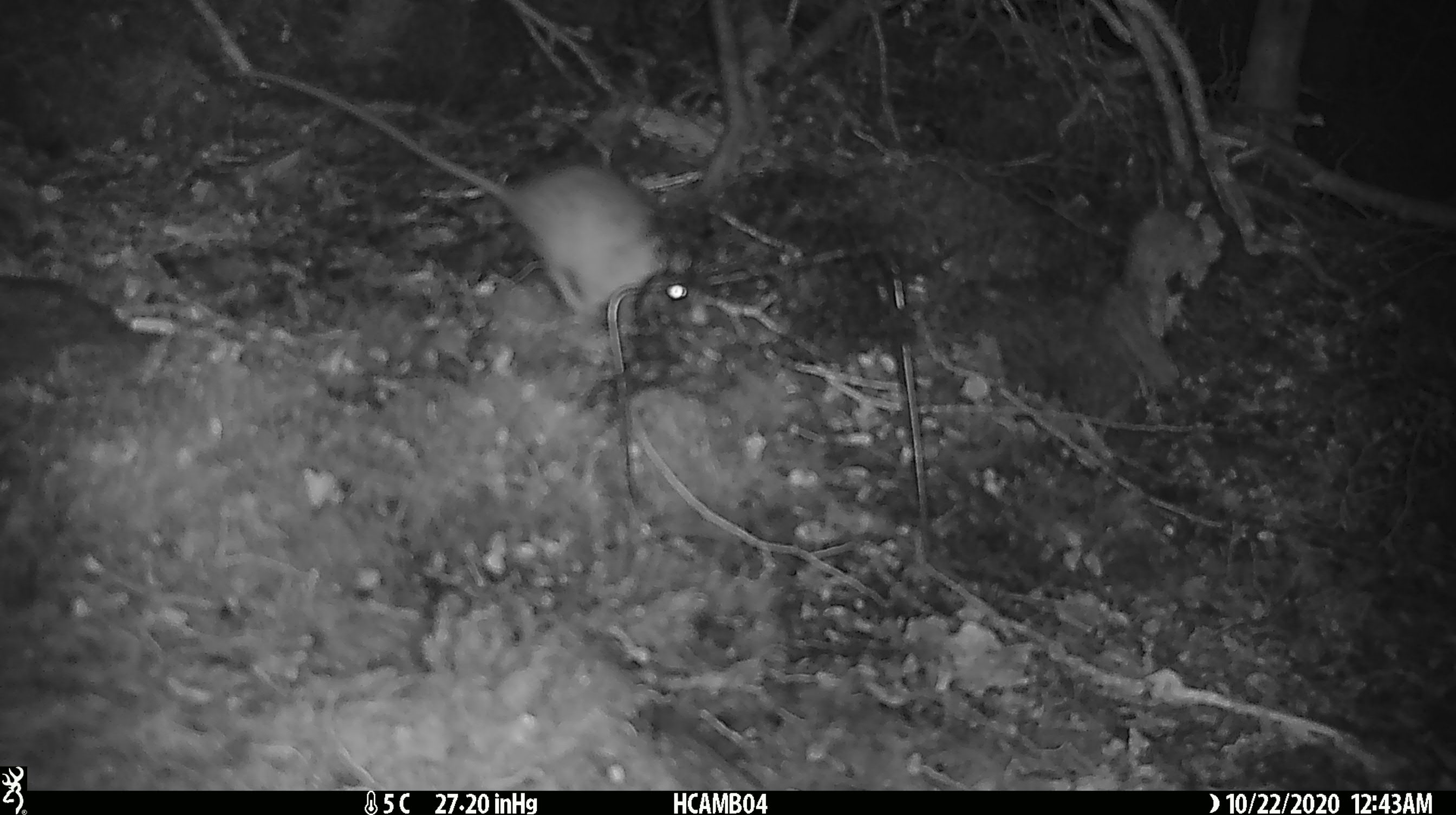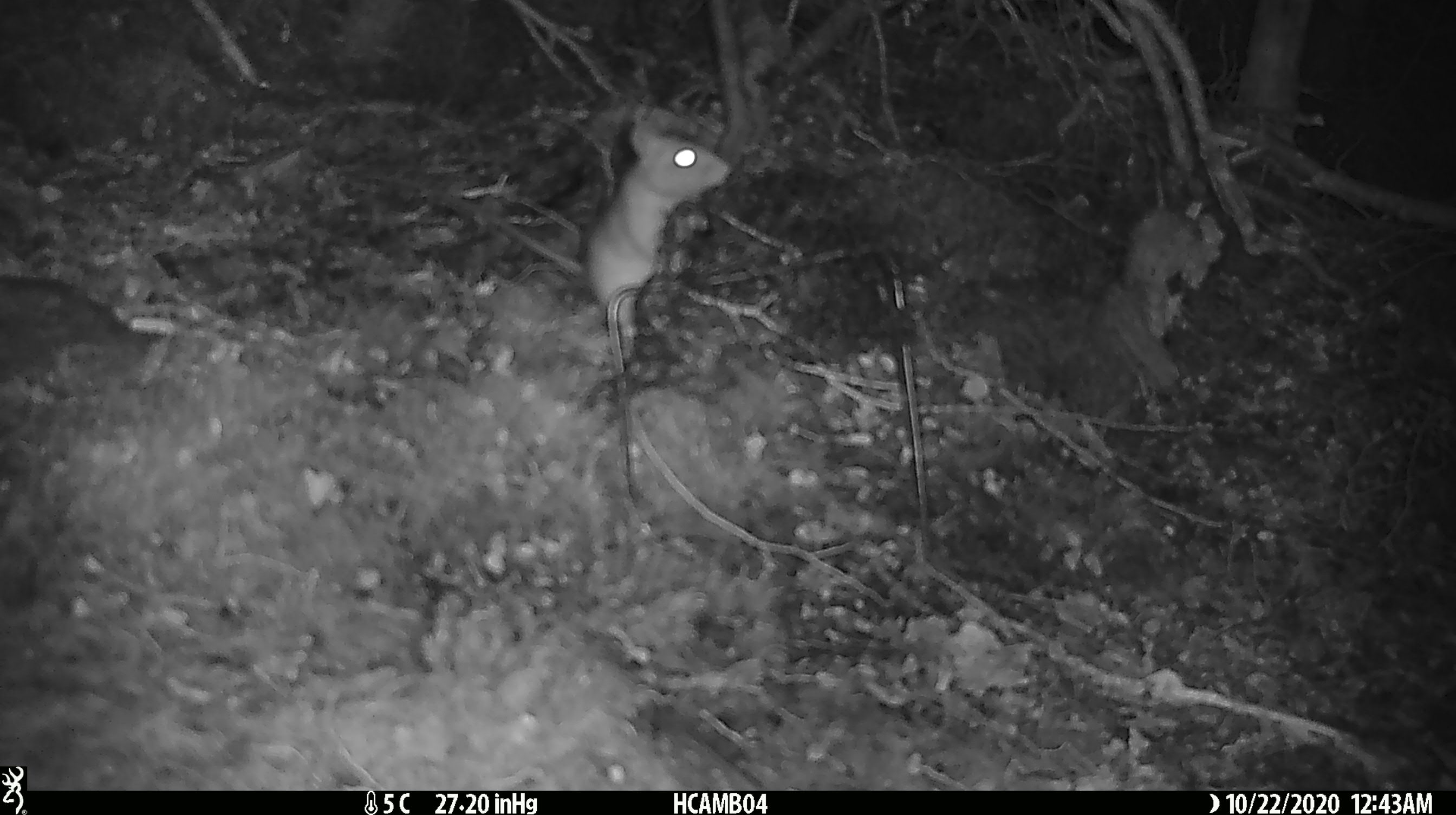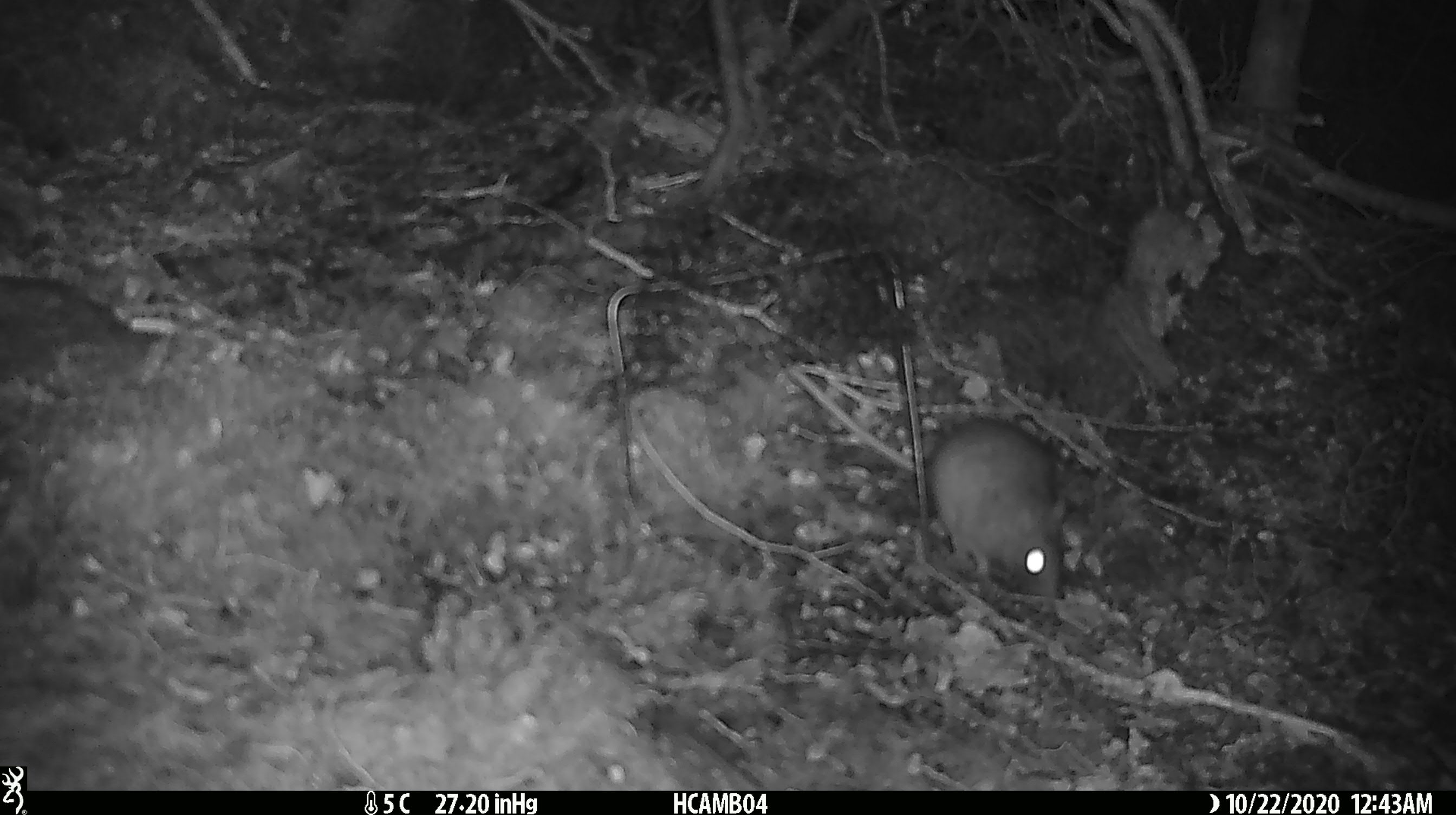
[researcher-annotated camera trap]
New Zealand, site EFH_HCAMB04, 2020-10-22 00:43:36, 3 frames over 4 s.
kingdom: Animalia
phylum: Chordata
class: Mammalia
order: Rodentia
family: Muridae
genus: Rattus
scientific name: Rattus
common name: rat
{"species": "rat (Rattus)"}